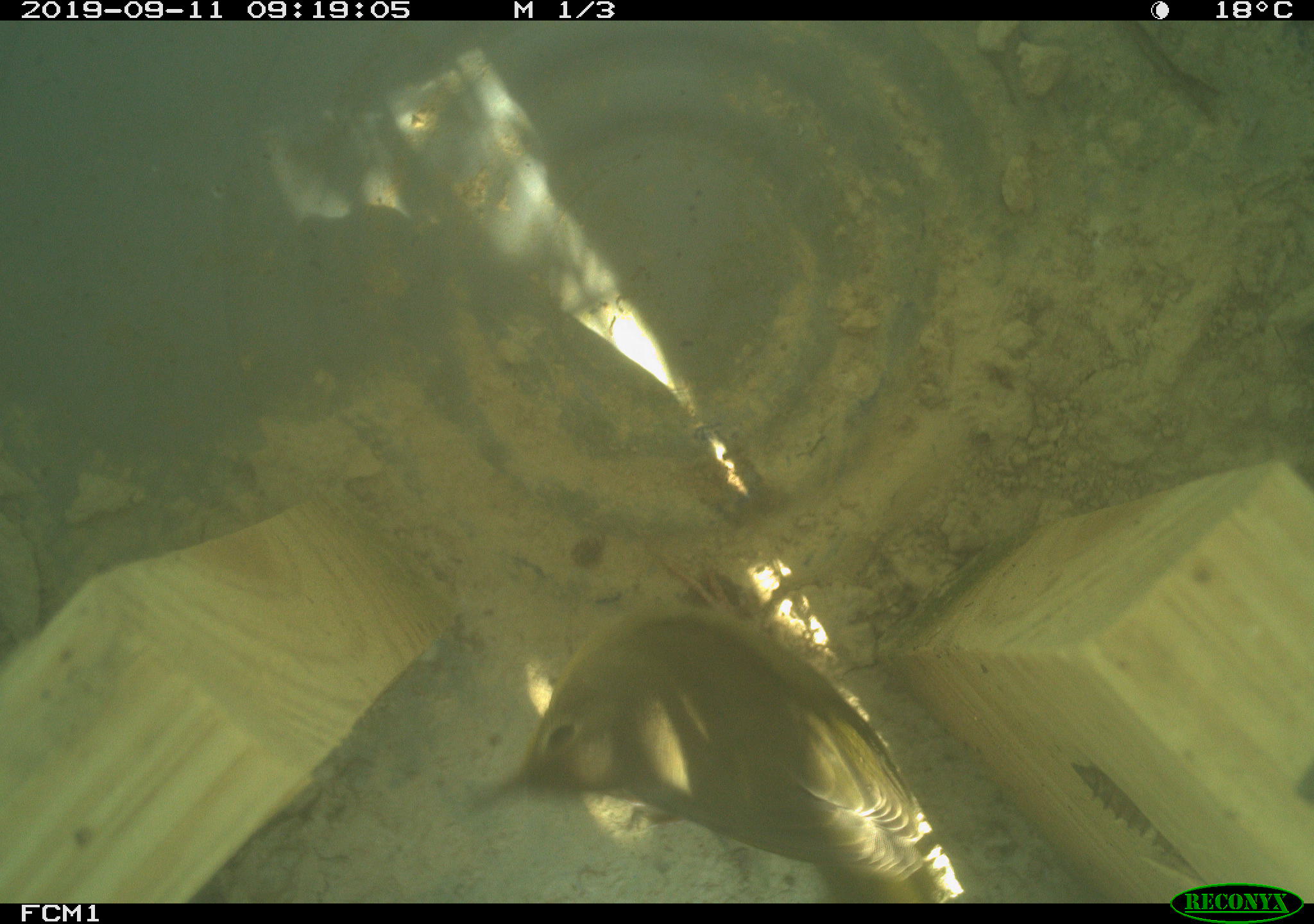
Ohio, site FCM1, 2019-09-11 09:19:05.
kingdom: Animalia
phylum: Chordata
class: Aves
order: Passeriformes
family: Parulidae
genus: Geothlypis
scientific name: Geothlypis trichas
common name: common yellowthroat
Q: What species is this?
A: Common yellowthroat (Geothlypis trichas).